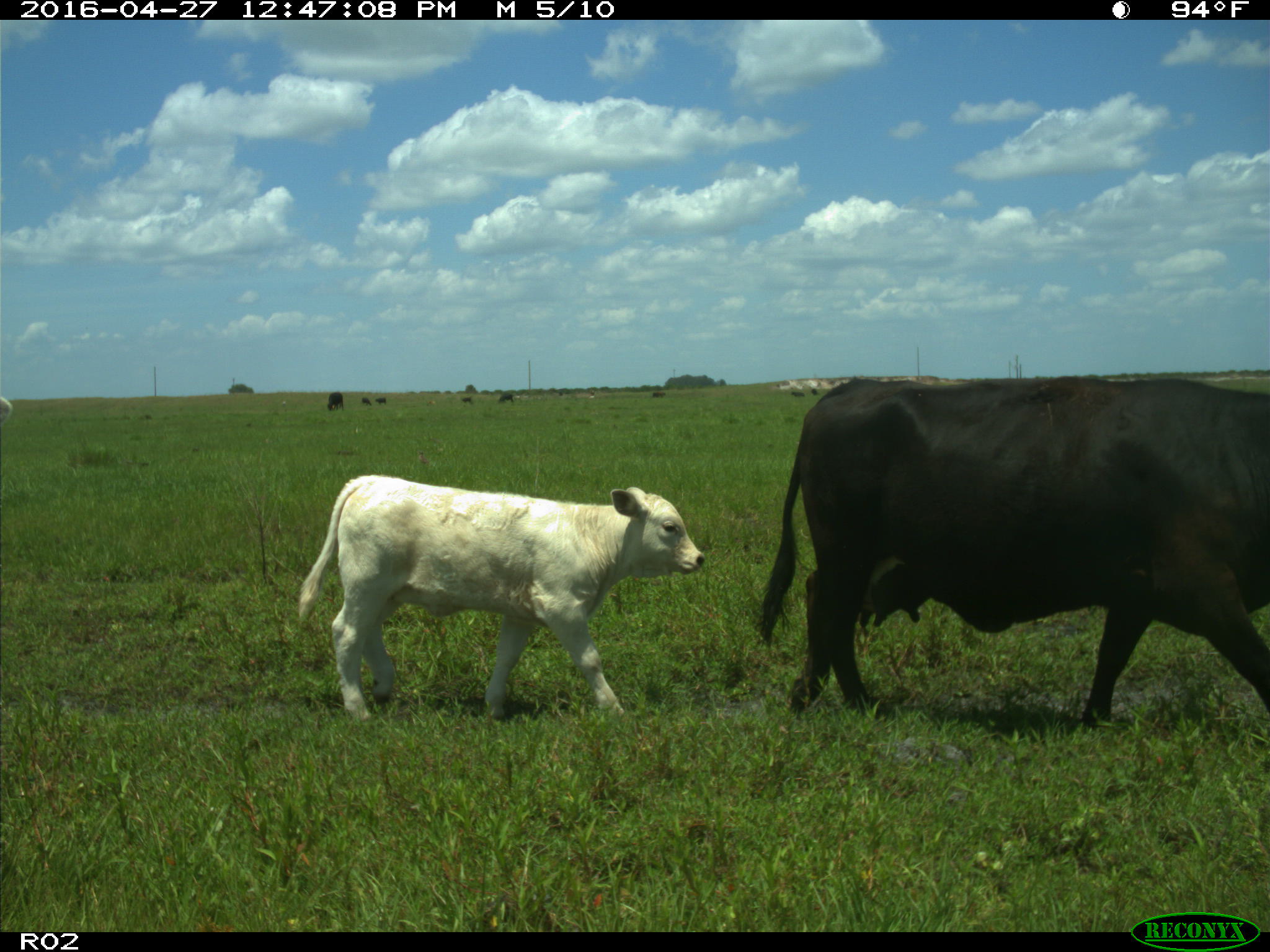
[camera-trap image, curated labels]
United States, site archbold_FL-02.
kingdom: Animalia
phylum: Chordata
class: Mammalia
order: Artiodactyla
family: Bovidae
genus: Bos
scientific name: Bos taurus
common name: domestic cow